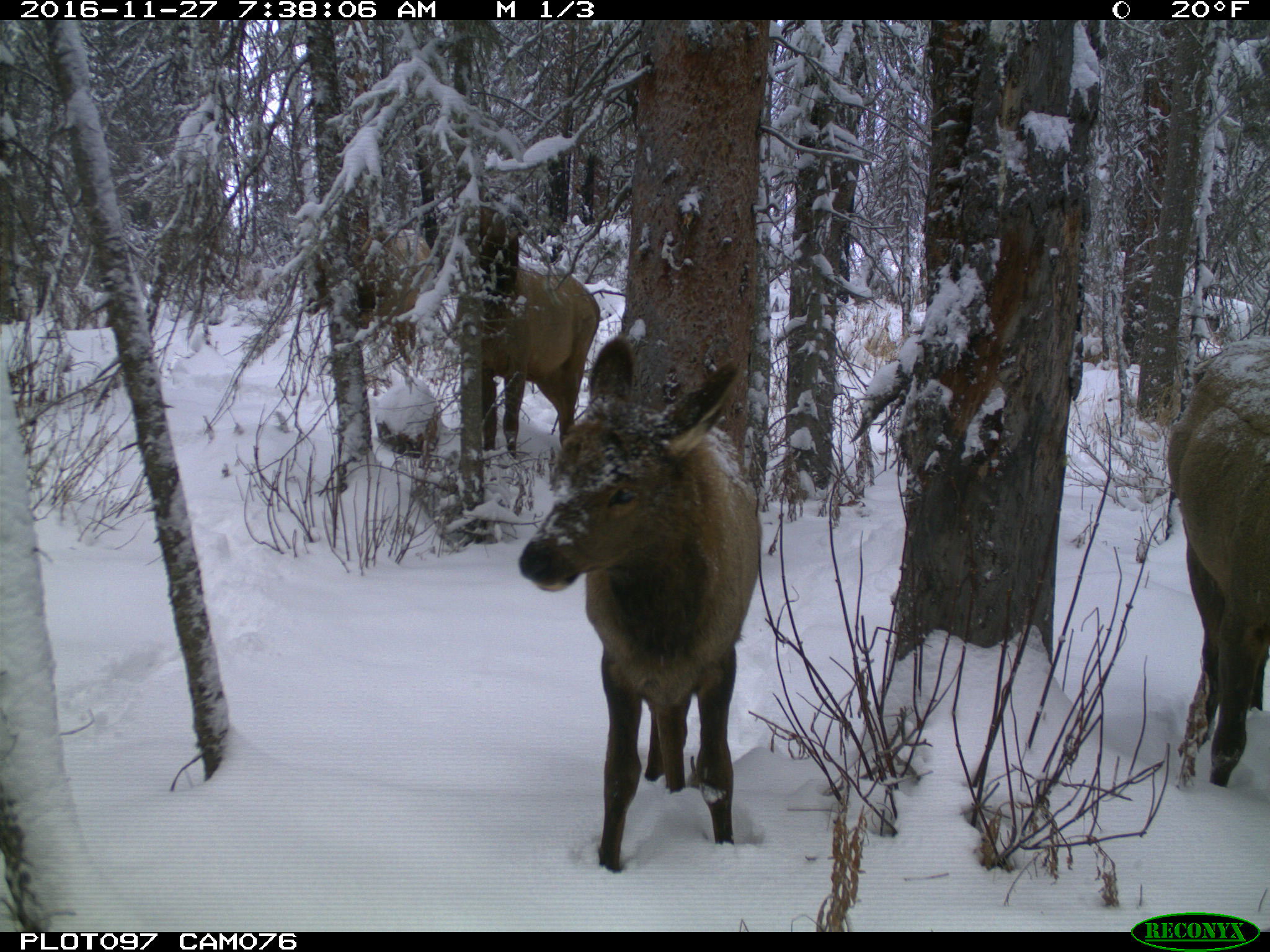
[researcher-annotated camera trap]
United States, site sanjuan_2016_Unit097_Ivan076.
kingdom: Animalia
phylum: Chordata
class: Mammalia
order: Artiodactyla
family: Cervidae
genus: Cervus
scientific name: Cervus elaphus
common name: red deer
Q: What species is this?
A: Cervus elaphus (red deer).